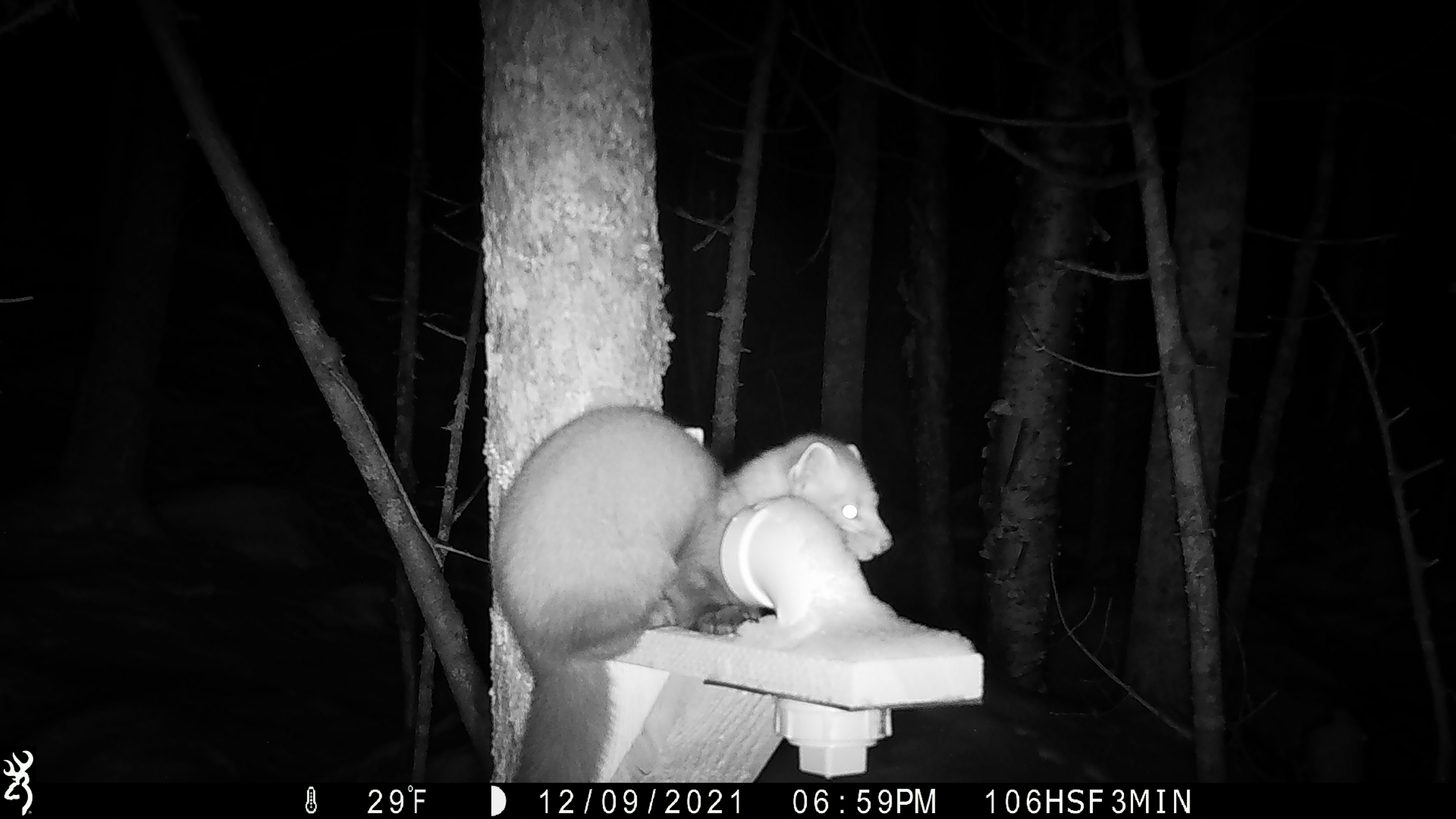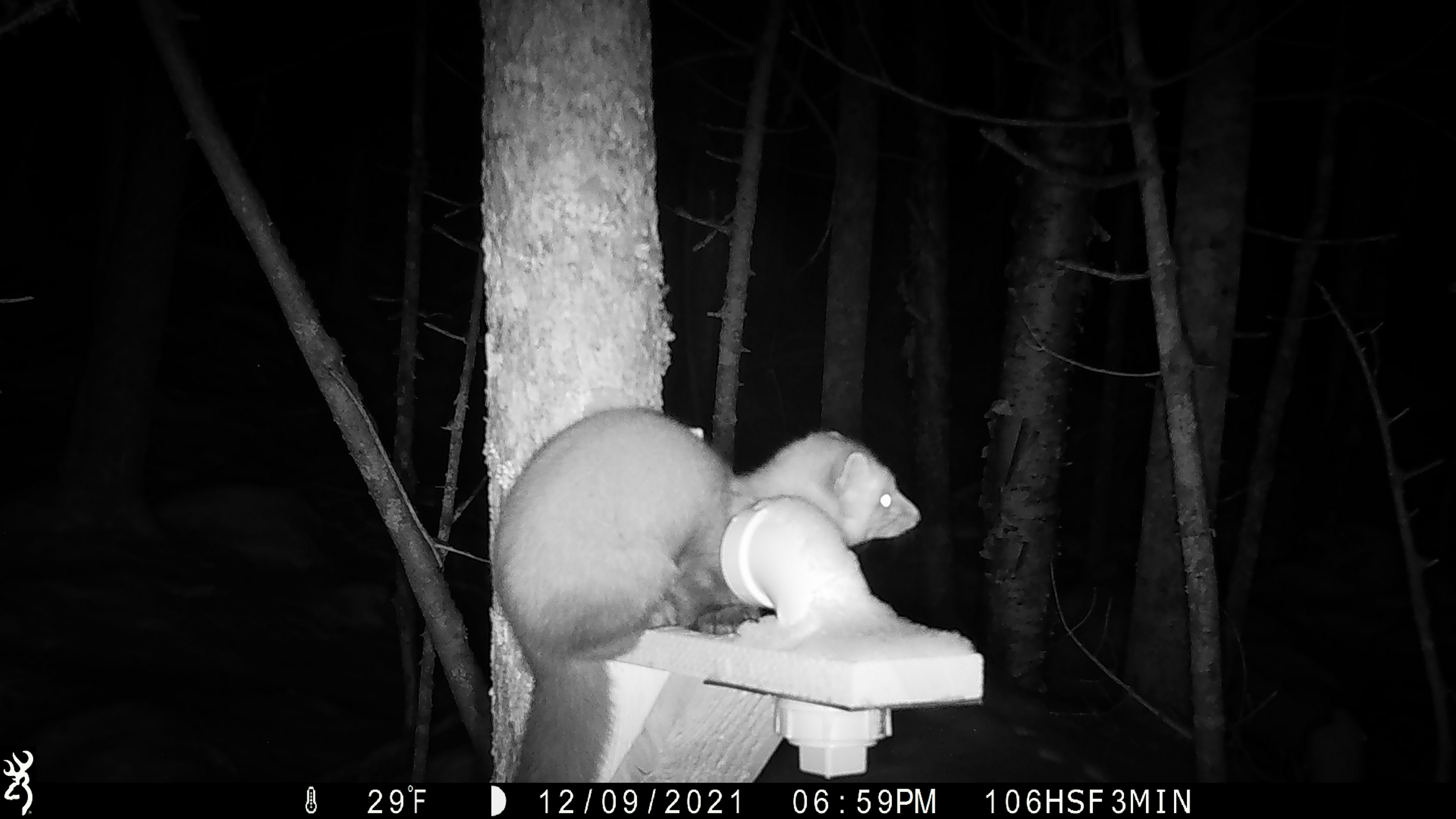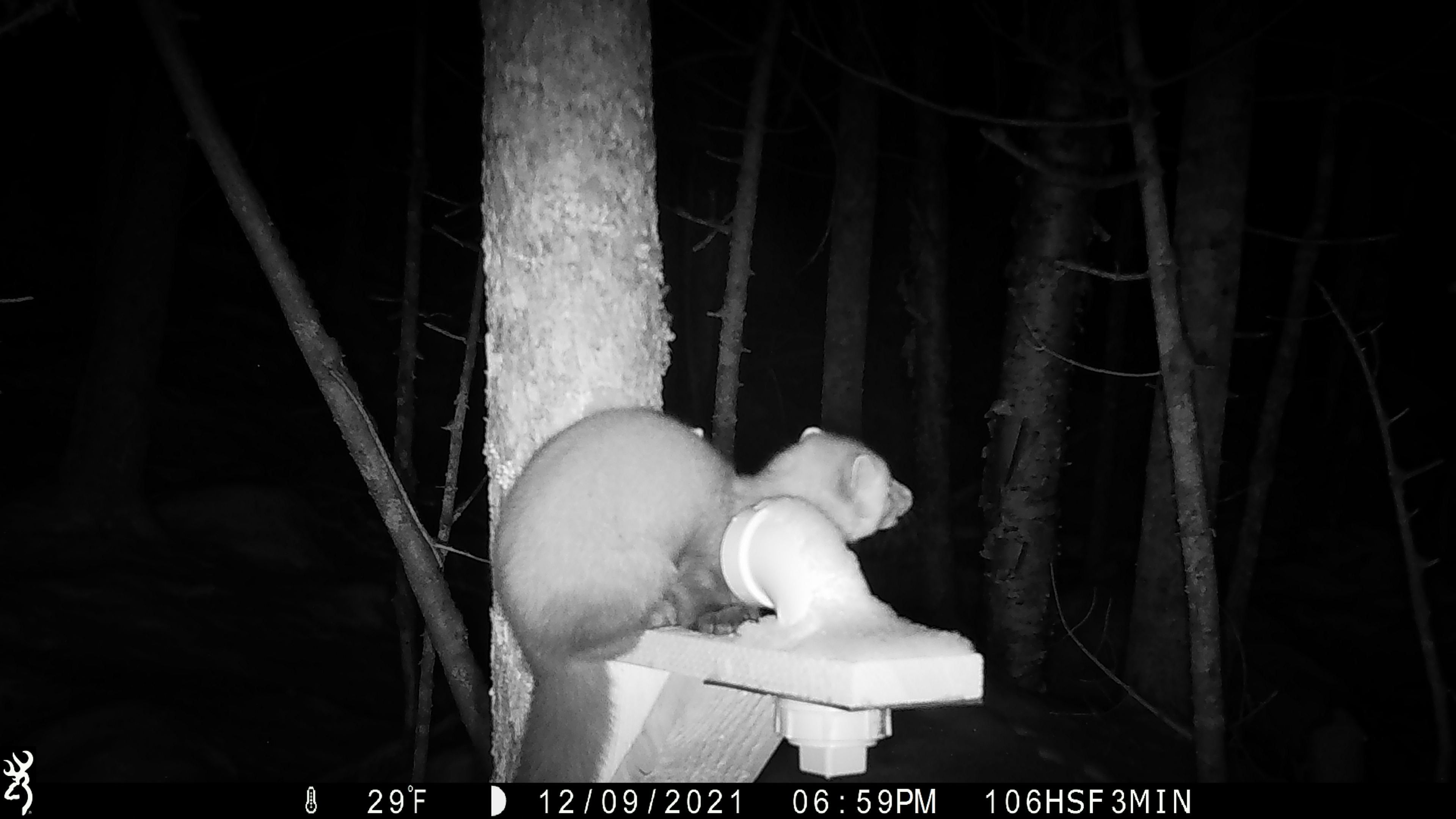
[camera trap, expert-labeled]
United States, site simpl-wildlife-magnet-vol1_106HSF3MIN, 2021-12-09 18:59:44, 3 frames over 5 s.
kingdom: Animalia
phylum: Chordata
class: Mammalia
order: Carnivora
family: Mustelidae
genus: Martes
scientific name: Martes americana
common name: american marten